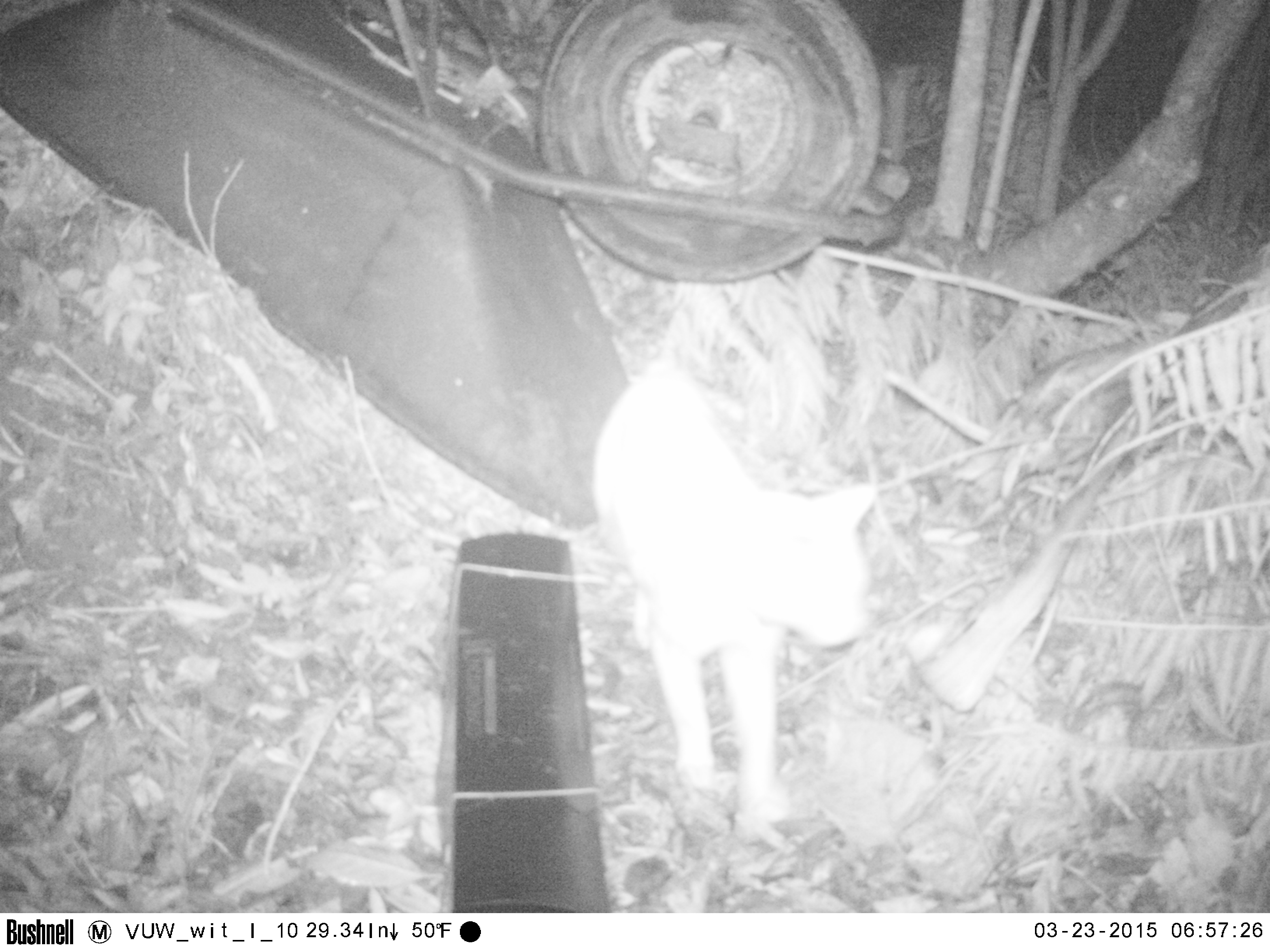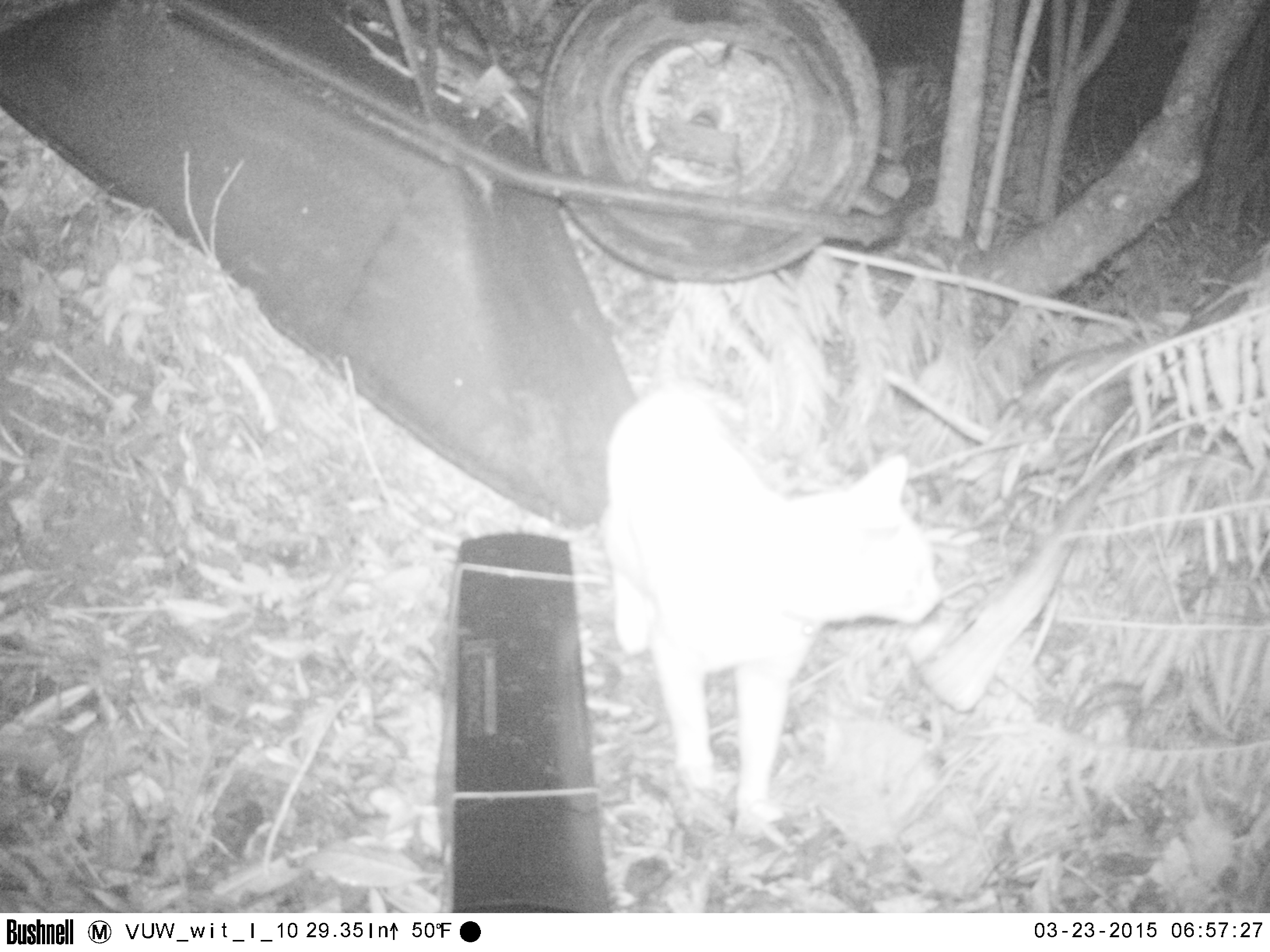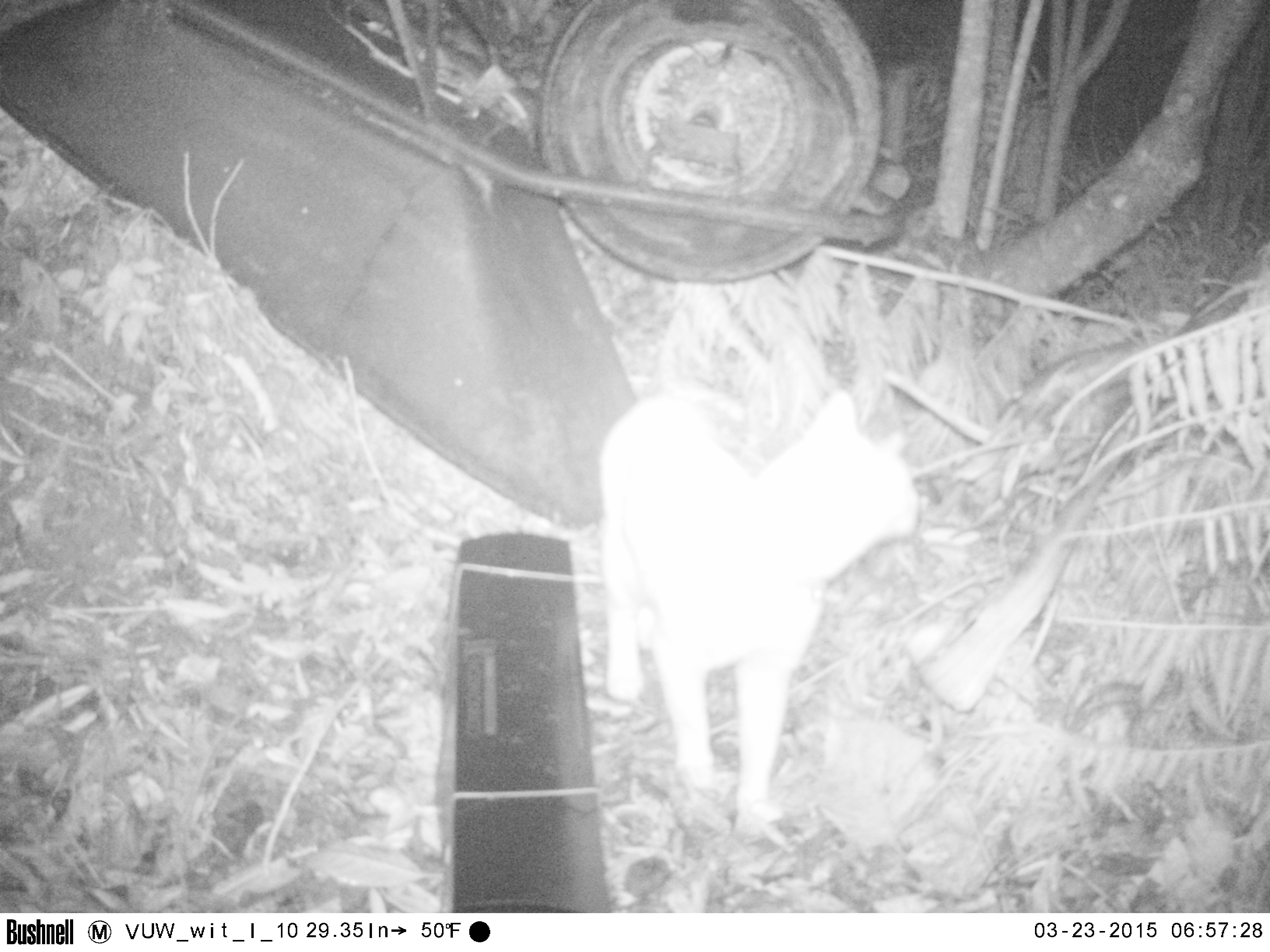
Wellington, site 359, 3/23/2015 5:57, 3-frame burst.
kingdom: Animalia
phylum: Chordata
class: Mammalia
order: Carnivora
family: Felidae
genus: Felis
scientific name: Felis catus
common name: cat